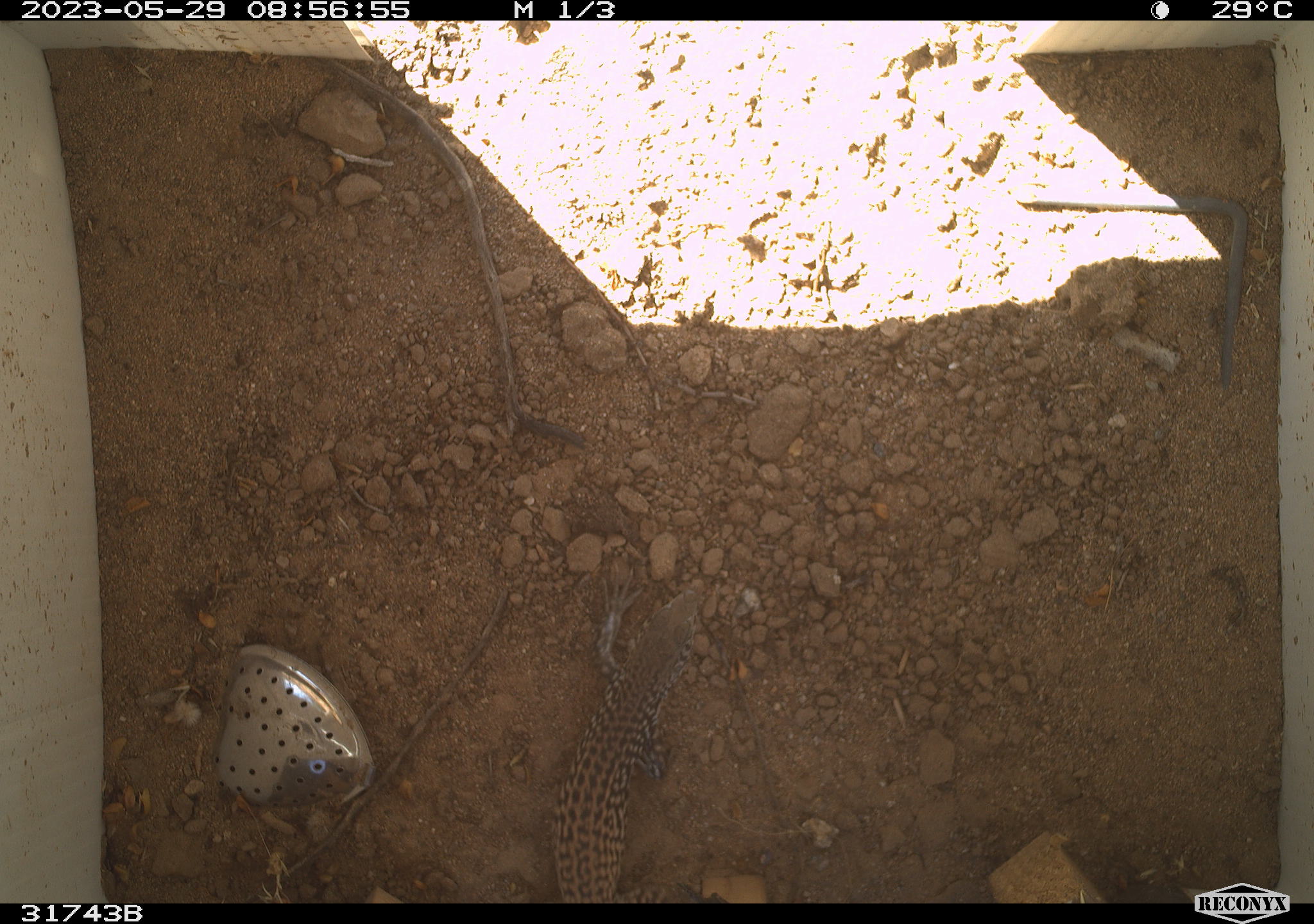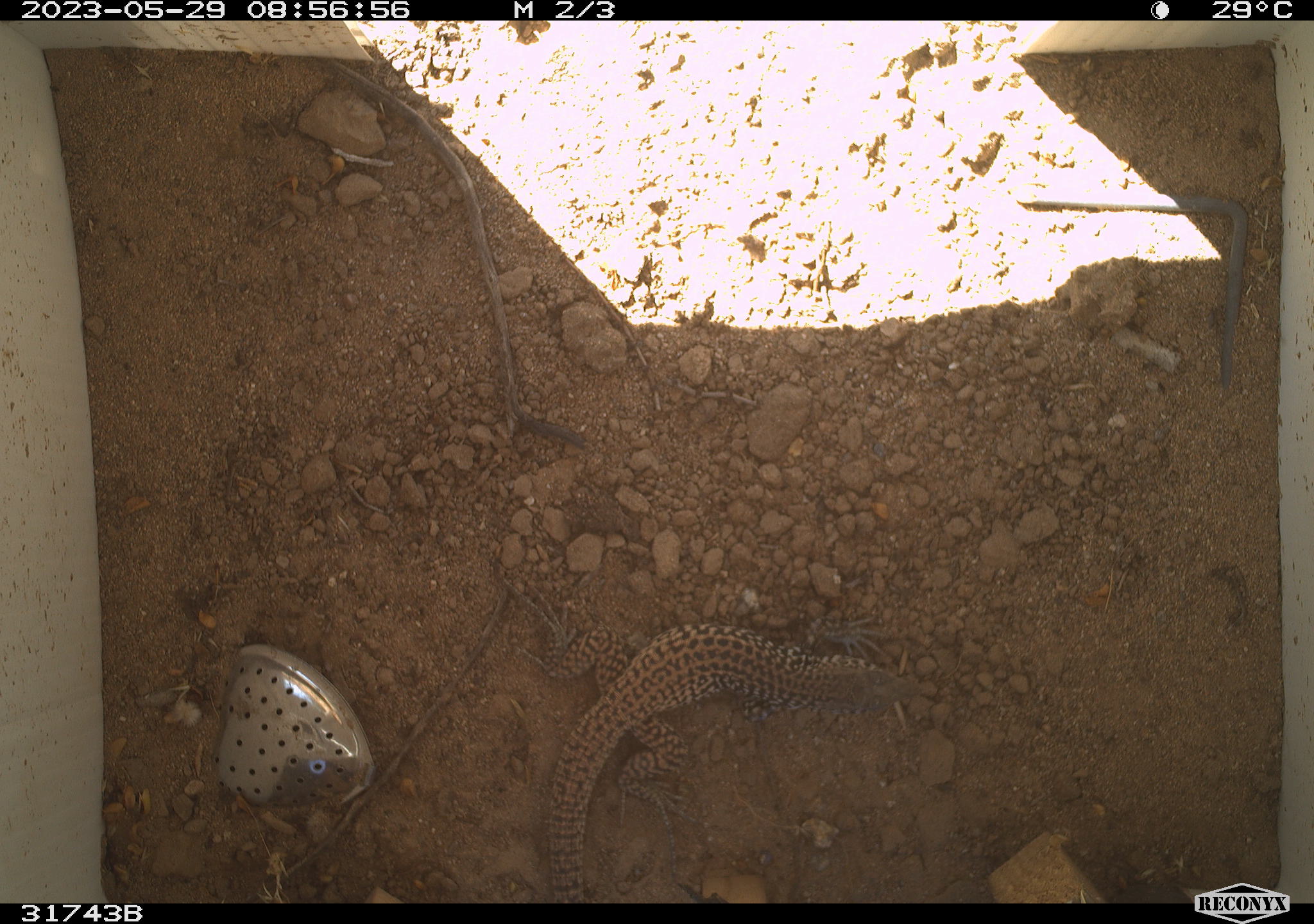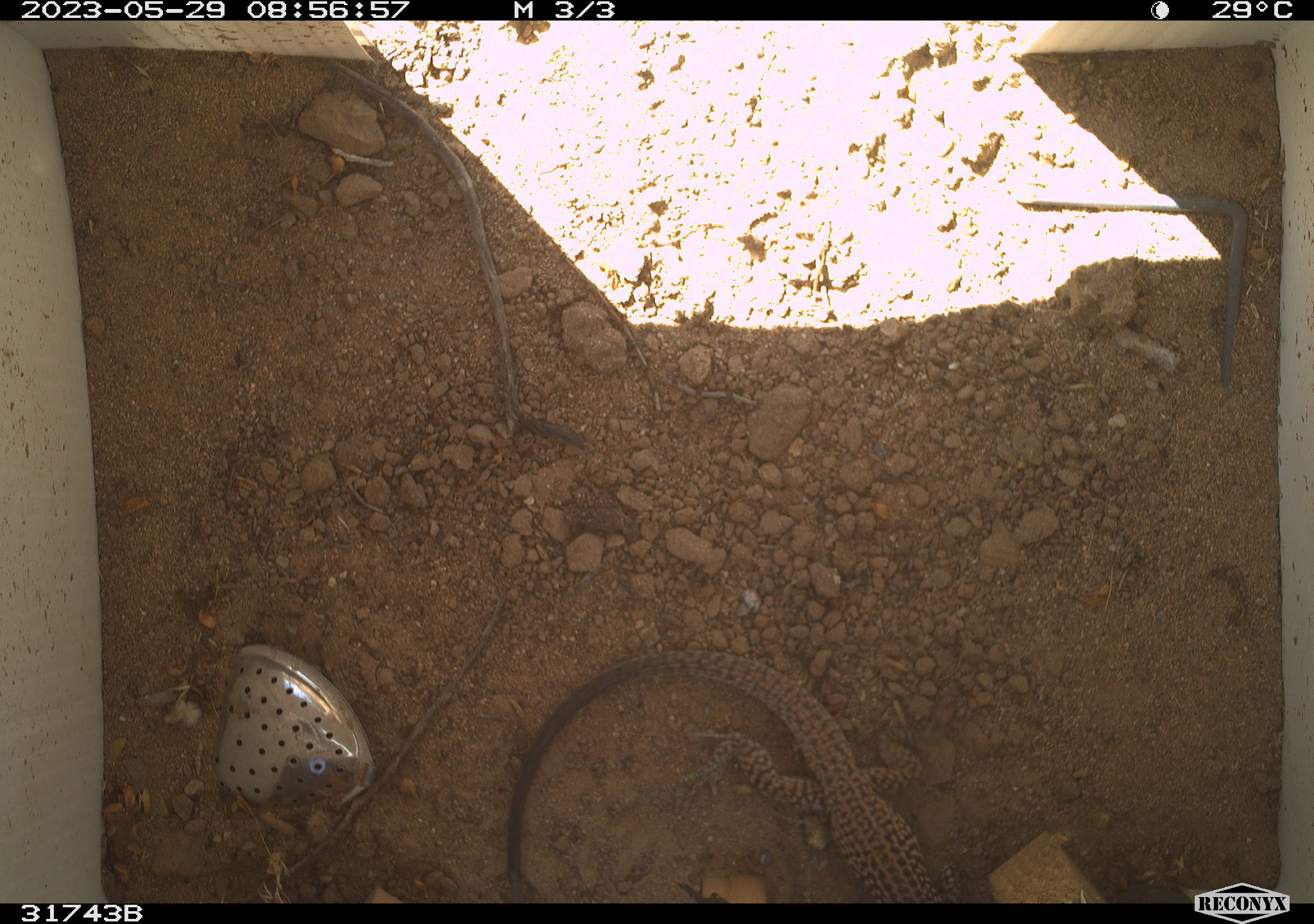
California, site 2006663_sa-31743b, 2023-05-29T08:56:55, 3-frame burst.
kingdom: Animalia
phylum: Chordata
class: Reptilia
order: Squamata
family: Teiidae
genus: Aspidoscelis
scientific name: Aspidoscelis tigris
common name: western whiptail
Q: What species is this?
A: Western whiptail (Aspidoscelis tigris).